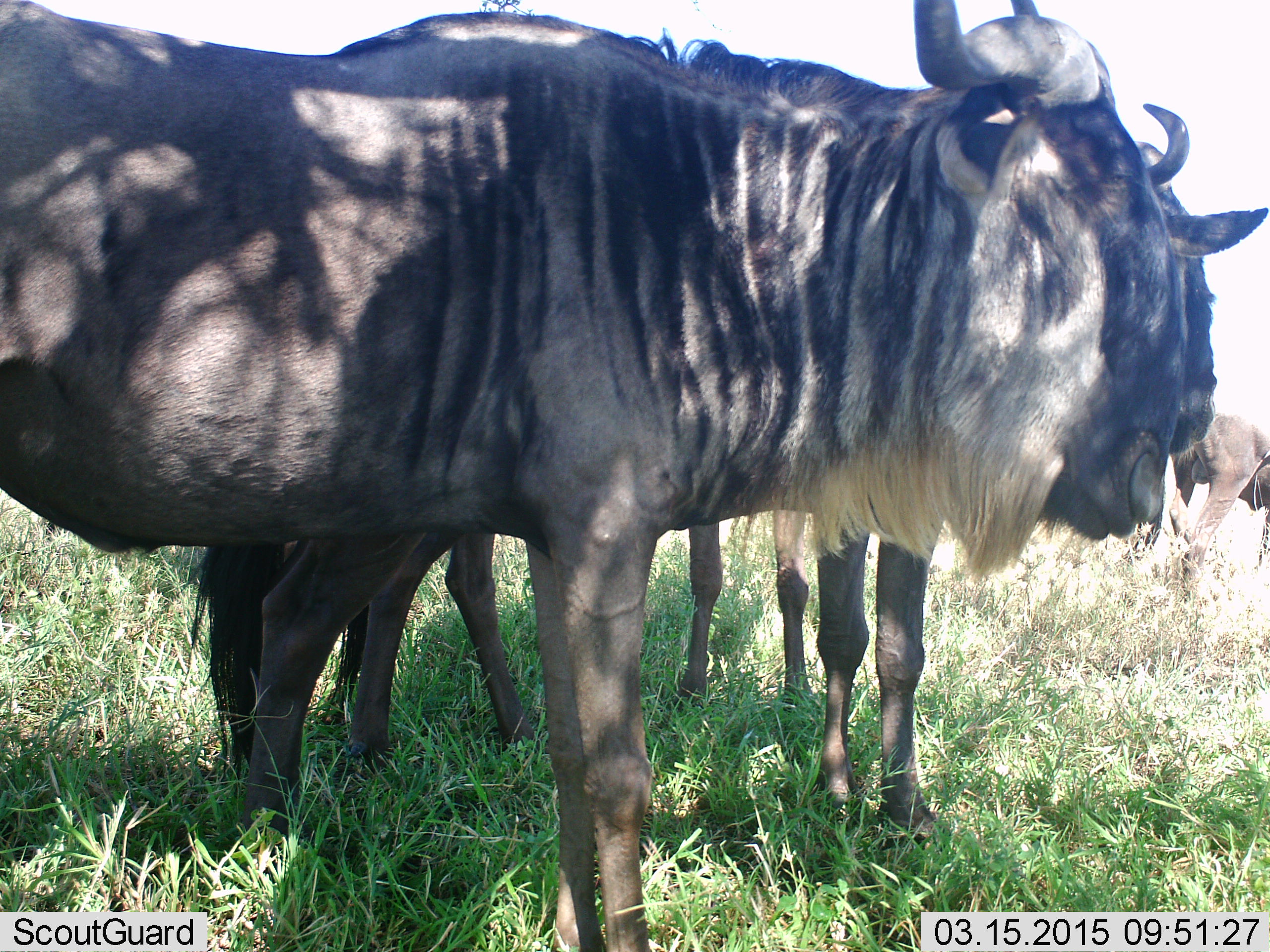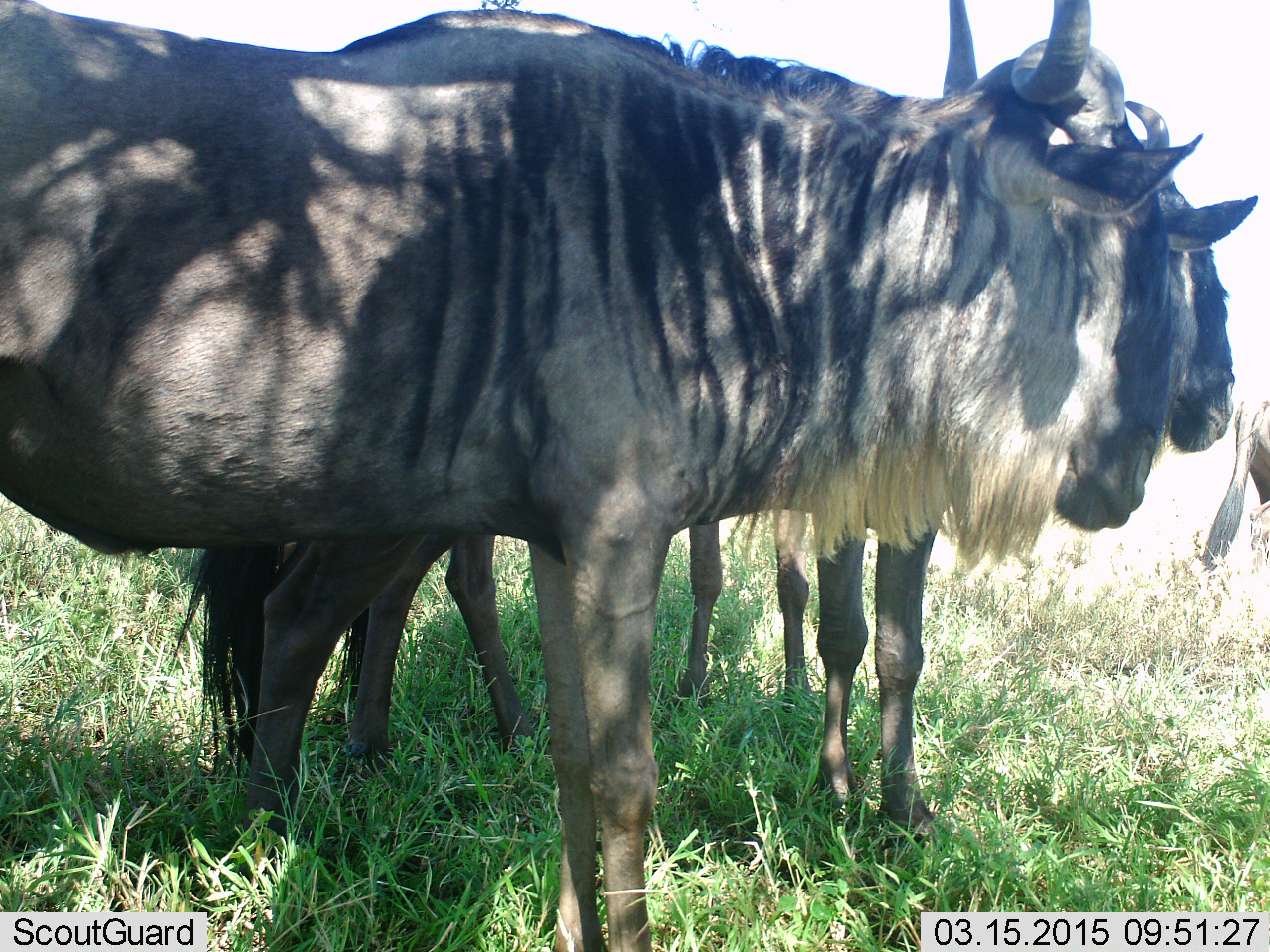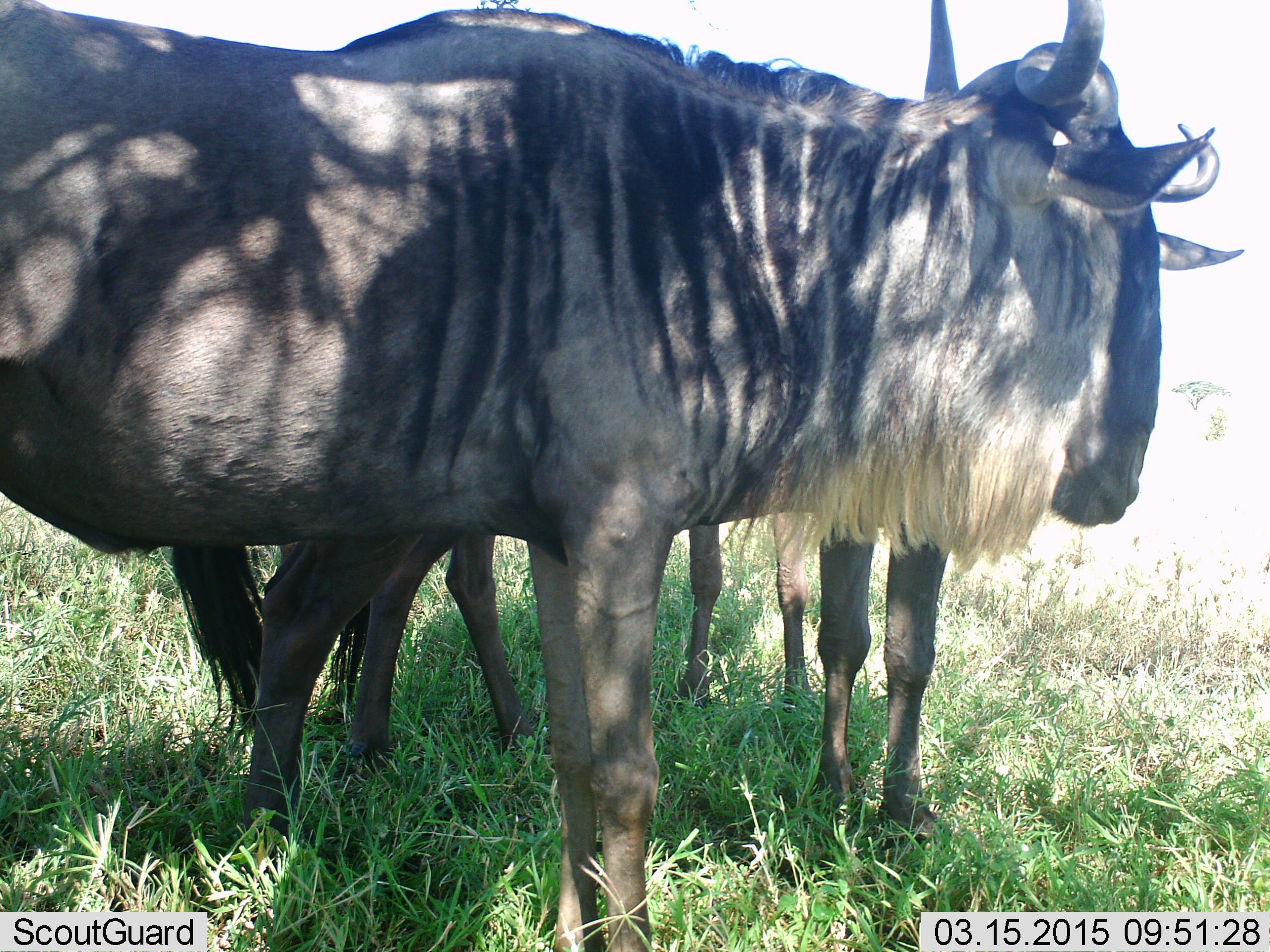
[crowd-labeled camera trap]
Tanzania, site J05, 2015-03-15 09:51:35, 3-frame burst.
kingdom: Animalia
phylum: Chordata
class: Mammalia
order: Artiodactyla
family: Bovidae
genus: Connochaetes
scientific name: Connochaetes taurinus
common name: blue wildebeest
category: wildebeest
Wildebeest (blue wildebeest) (Connochaetes taurinus), count 4. Behavior (volunteer vote fractions): standing 100%, resting 0%, moving 40%, interacting 10%. Young present (vote fraction): 0%. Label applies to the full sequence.